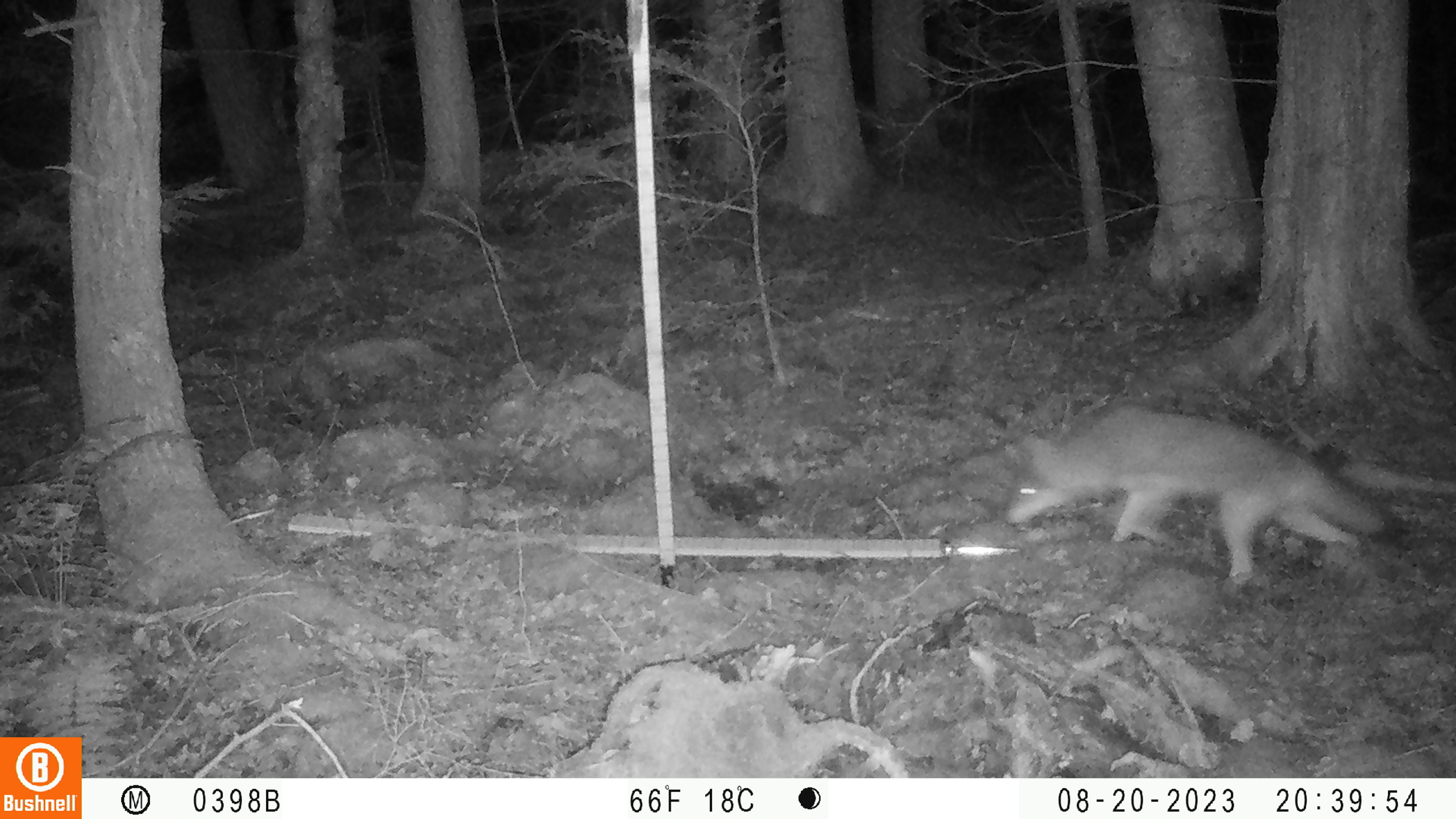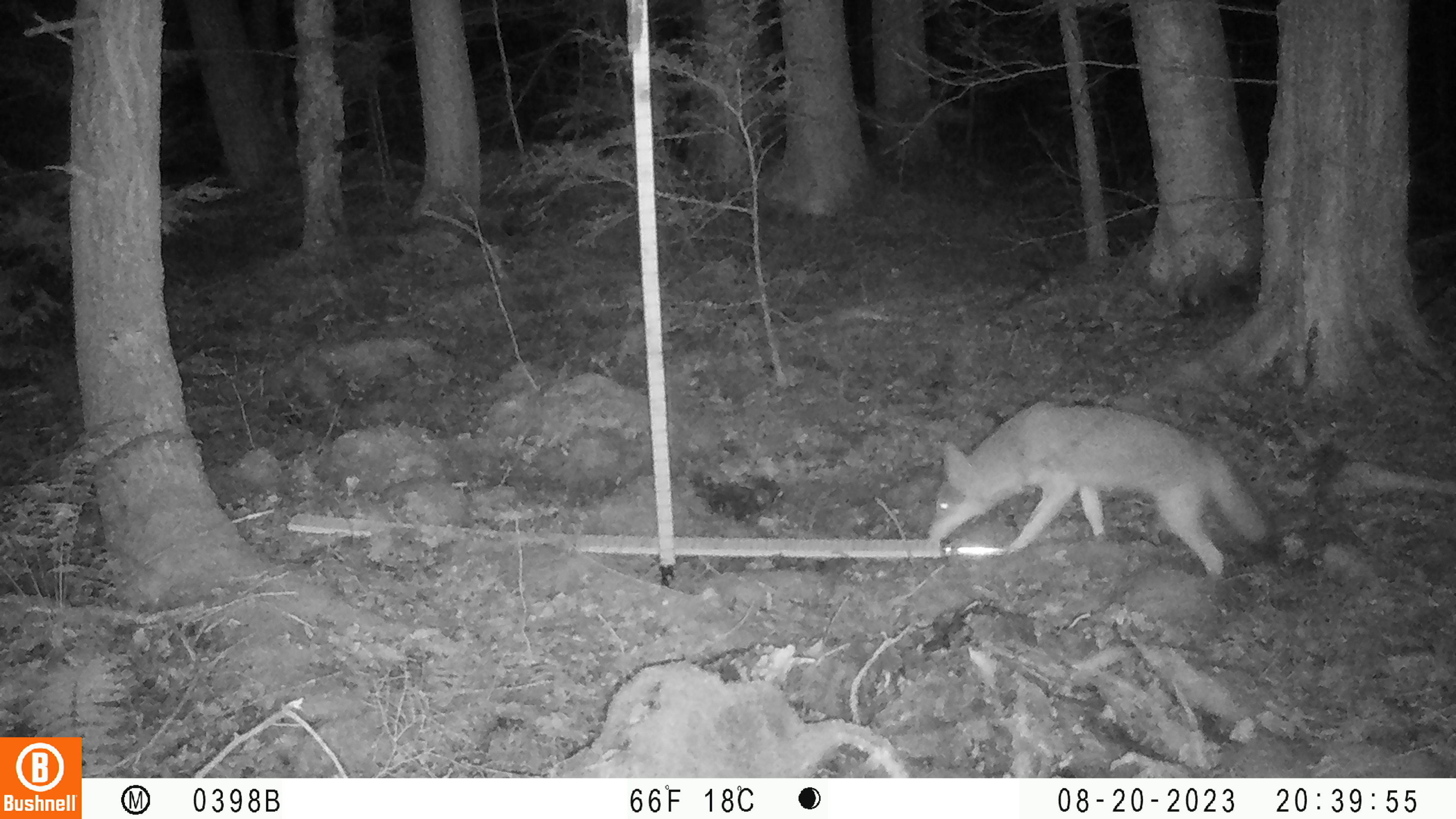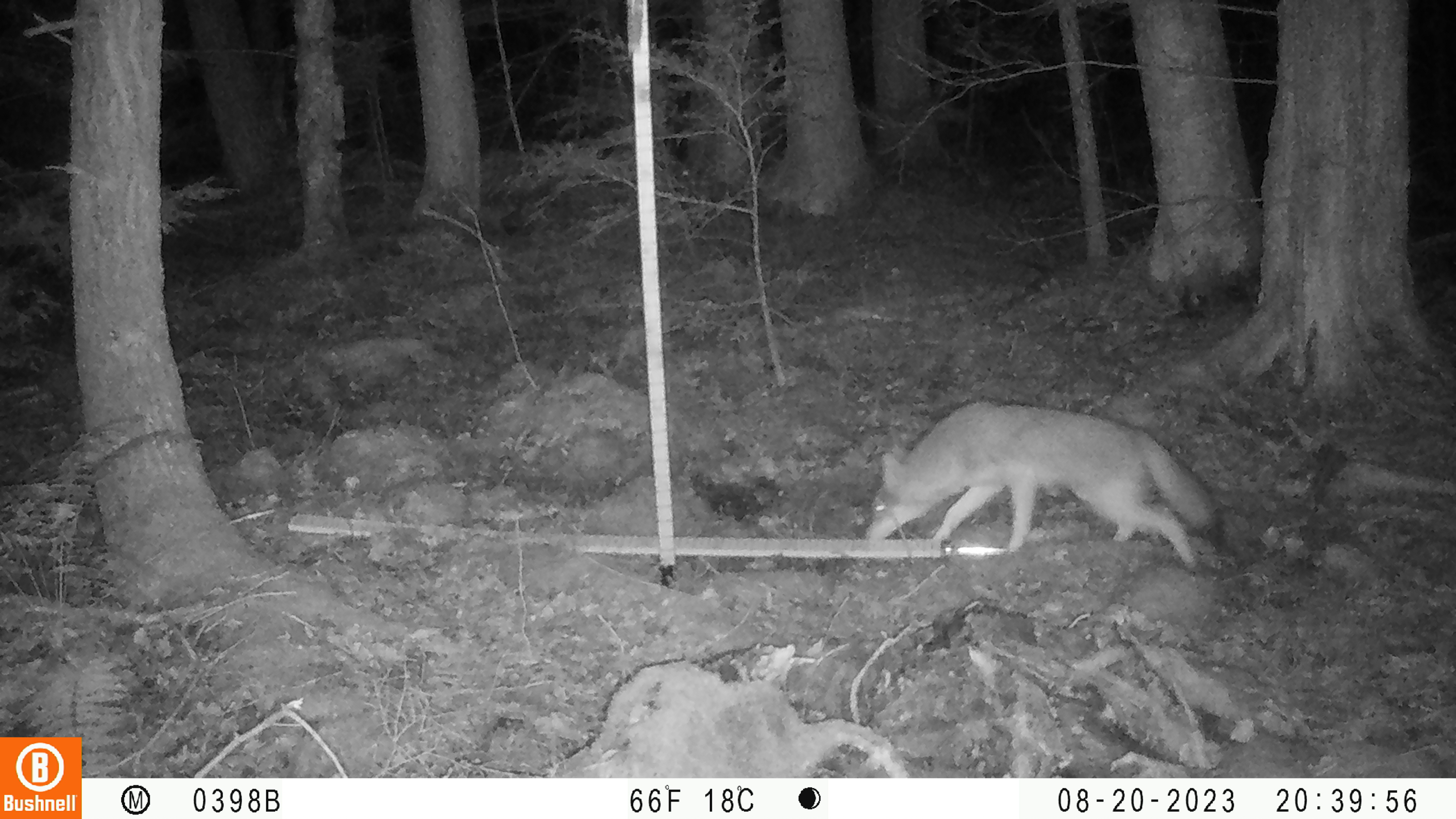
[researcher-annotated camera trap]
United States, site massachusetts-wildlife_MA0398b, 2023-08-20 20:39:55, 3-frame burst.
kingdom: Animalia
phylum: Chordata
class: Mammalia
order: Carnivora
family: Canidae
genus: Canis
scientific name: Canis latrans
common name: coyote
Coyote (Canis latrans).